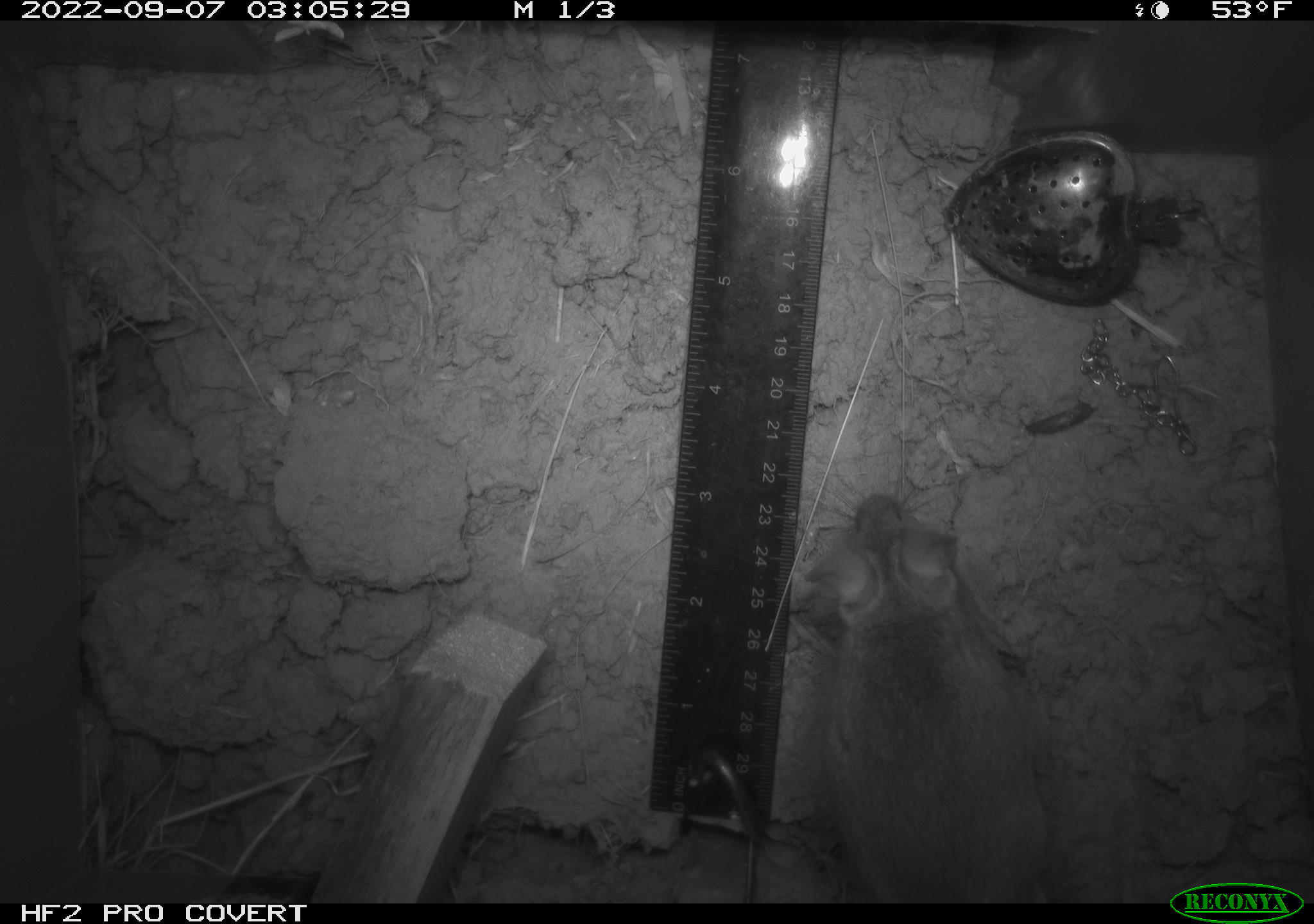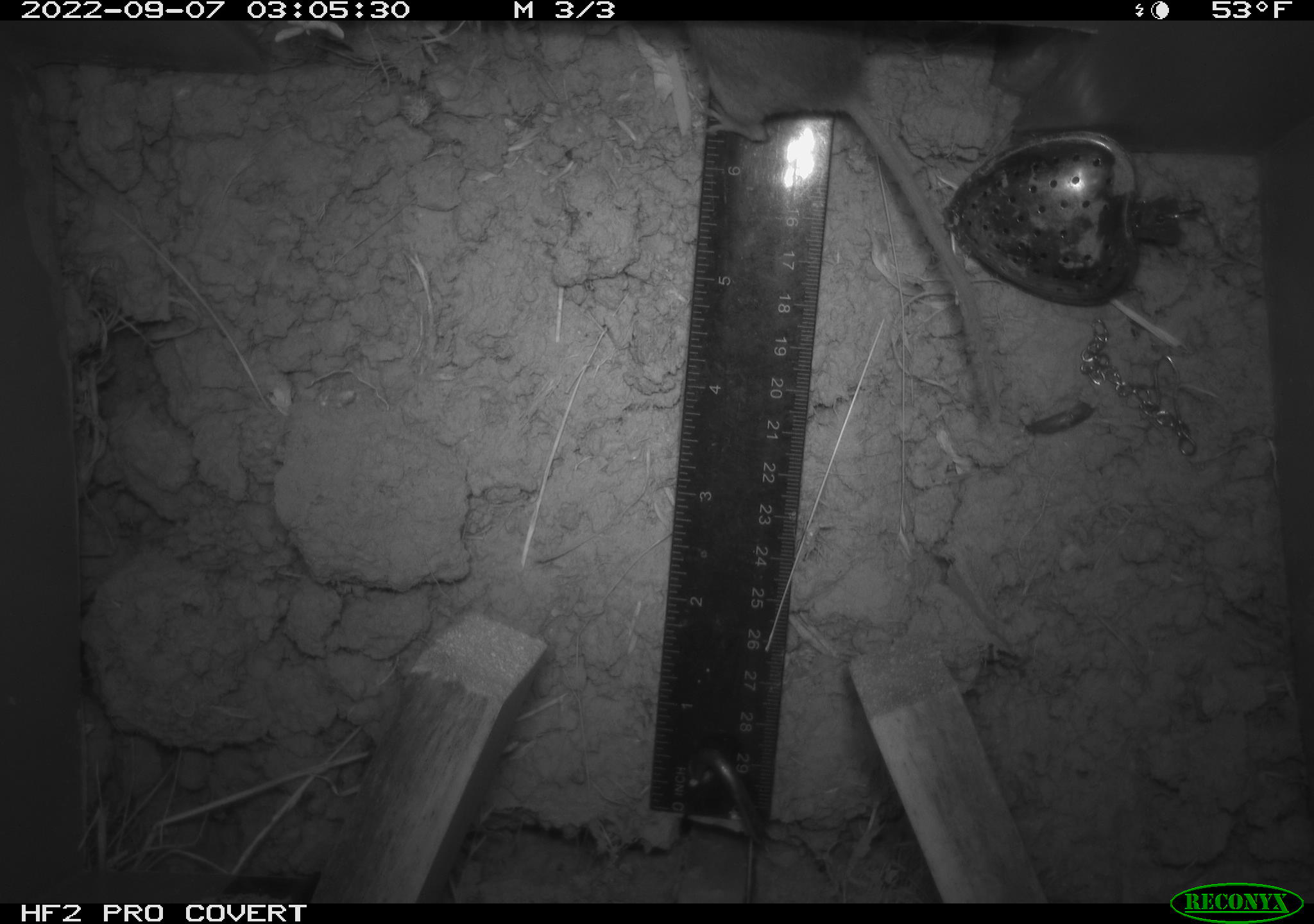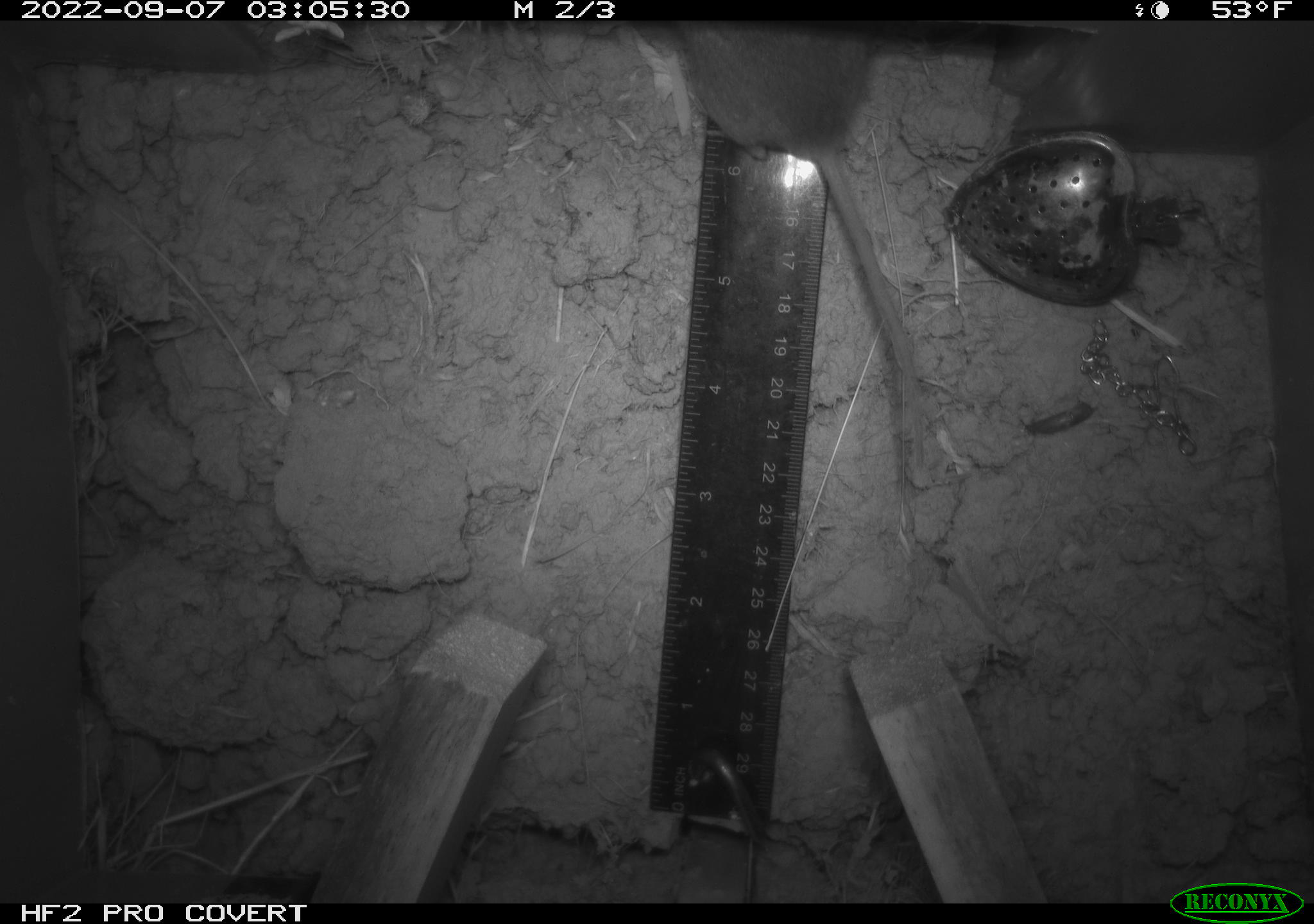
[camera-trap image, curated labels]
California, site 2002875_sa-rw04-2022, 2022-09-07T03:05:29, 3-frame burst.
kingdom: Animalia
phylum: Chordata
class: Mammalia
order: Rodentia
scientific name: Rodentia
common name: mouse species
Mouse species (Rodentia).